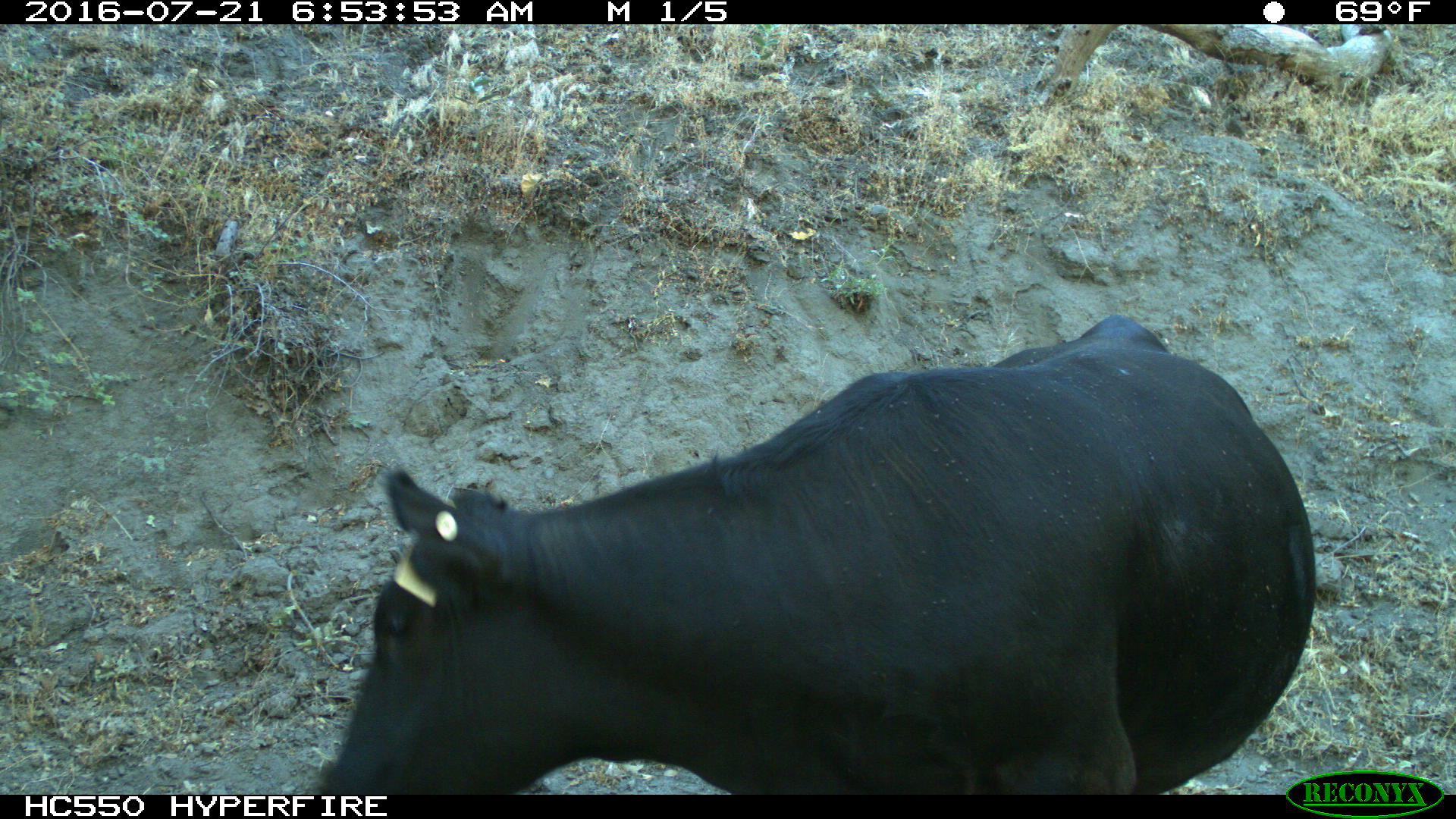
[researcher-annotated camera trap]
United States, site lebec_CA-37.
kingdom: Animalia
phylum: Chordata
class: Mammalia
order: Artiodactyla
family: Bovidae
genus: Bos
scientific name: Bos taurus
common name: domestic cow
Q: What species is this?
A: Bos taurus (domestic cow).